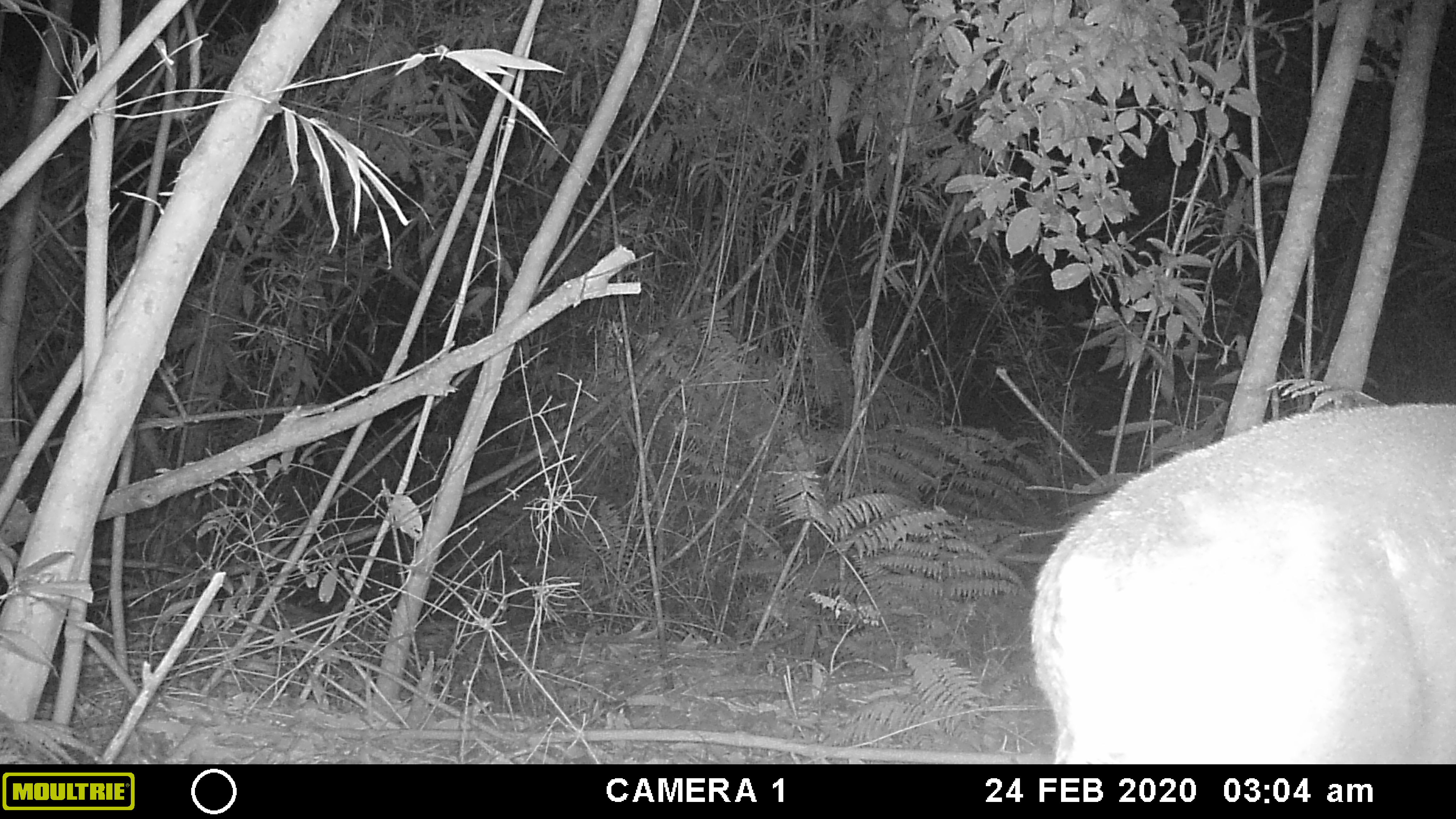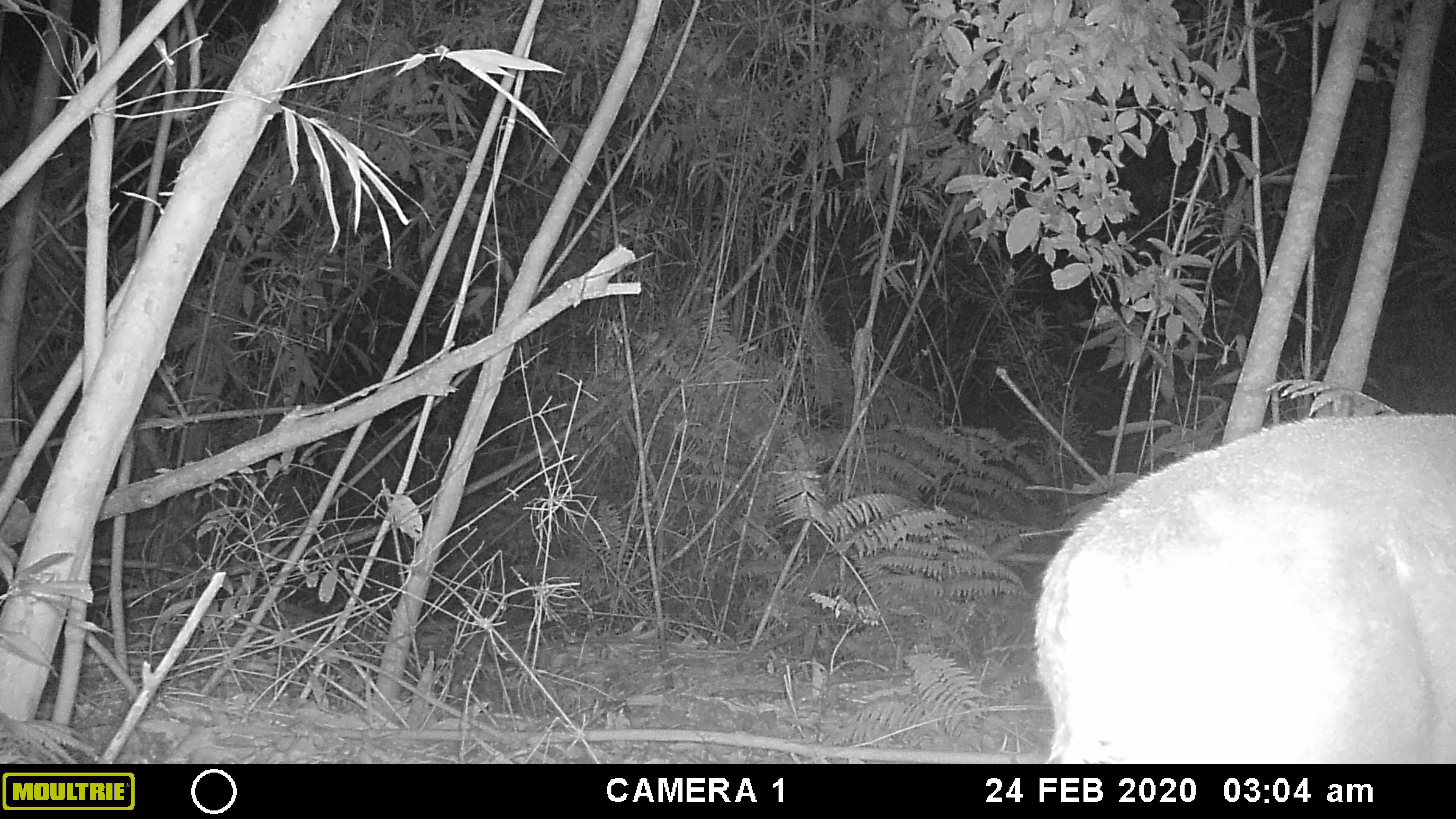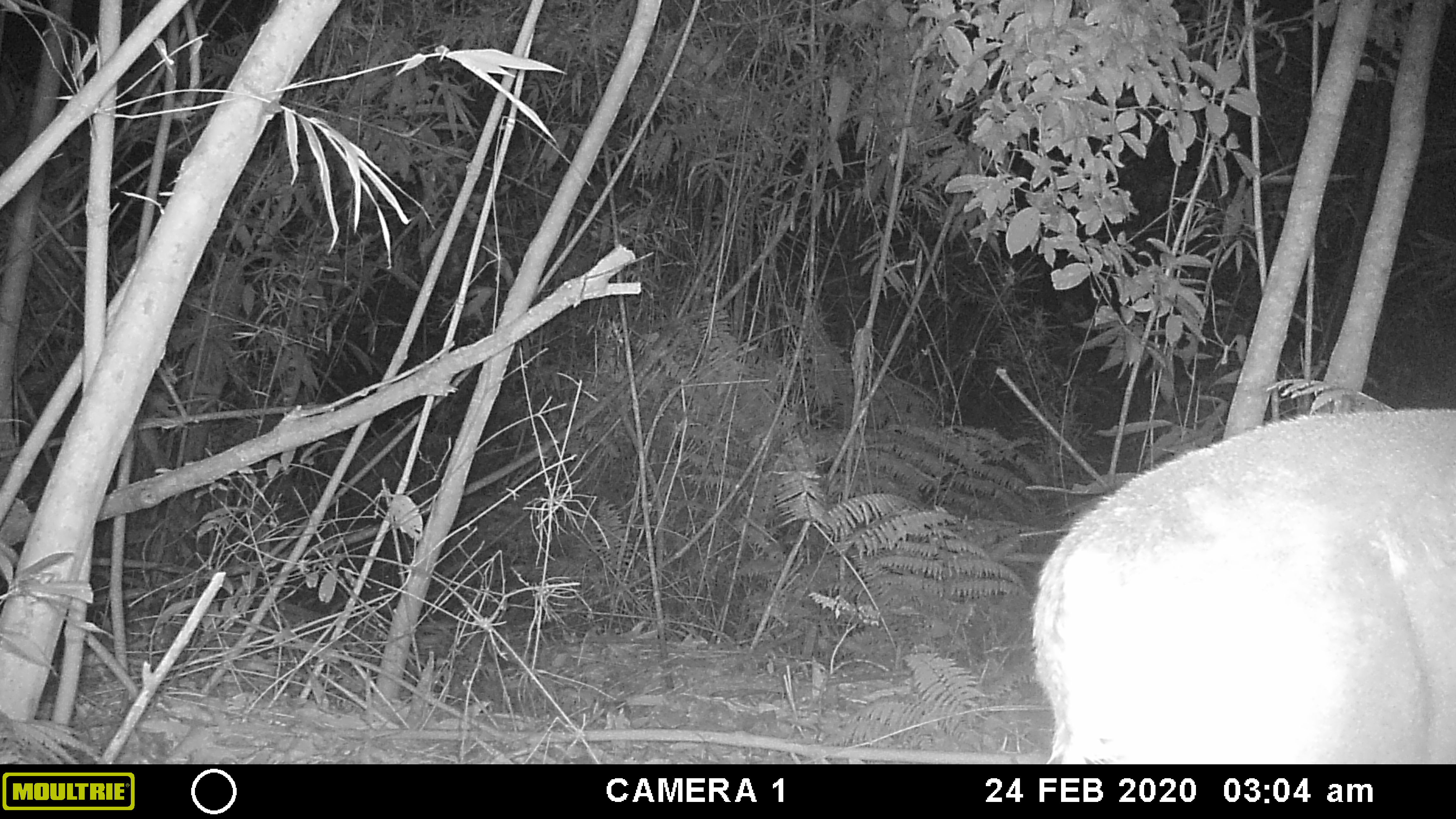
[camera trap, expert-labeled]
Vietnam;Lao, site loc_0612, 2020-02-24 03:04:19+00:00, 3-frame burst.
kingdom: Animalia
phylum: Chordata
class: Mammalia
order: Artiodactyla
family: Cervidae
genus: Muntiacus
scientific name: Muntiacus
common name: muntjacs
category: unidentified muntjac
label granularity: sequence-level